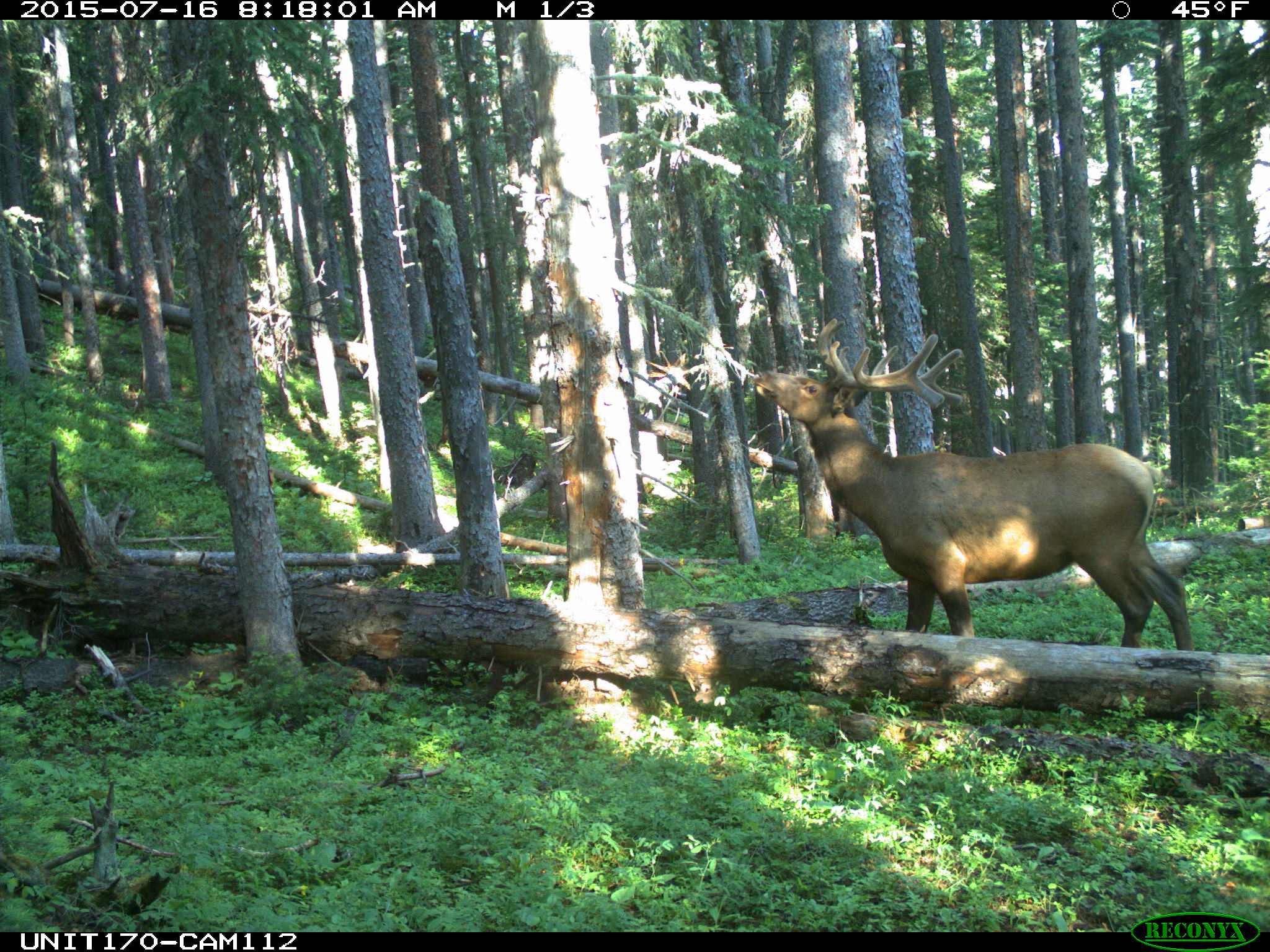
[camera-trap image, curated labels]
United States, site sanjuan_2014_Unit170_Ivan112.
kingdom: Animalia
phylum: Chordata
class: Mammalia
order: Artiodactyla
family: Cervidae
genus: Cervus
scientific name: Cervus elaphus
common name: red deer